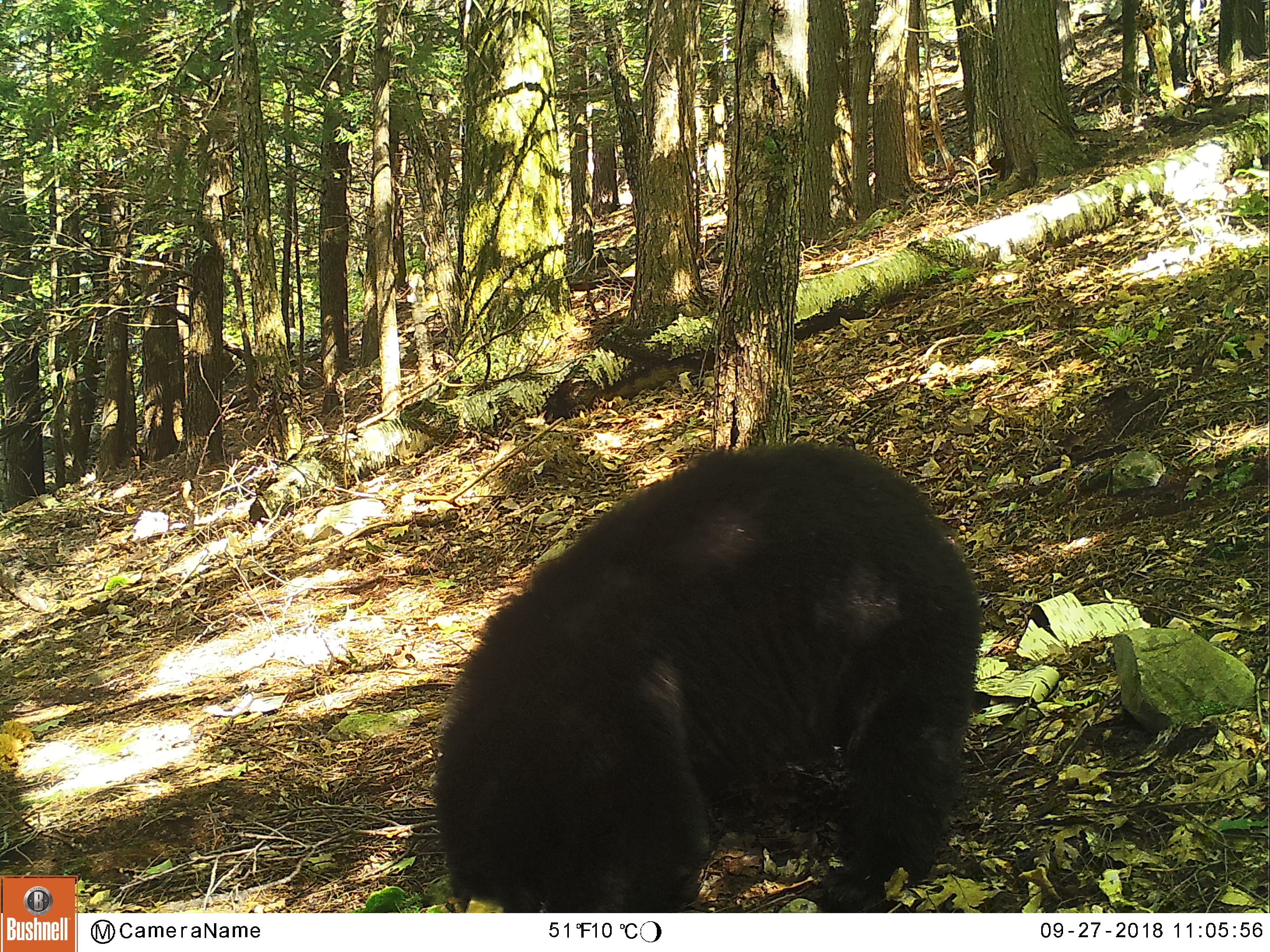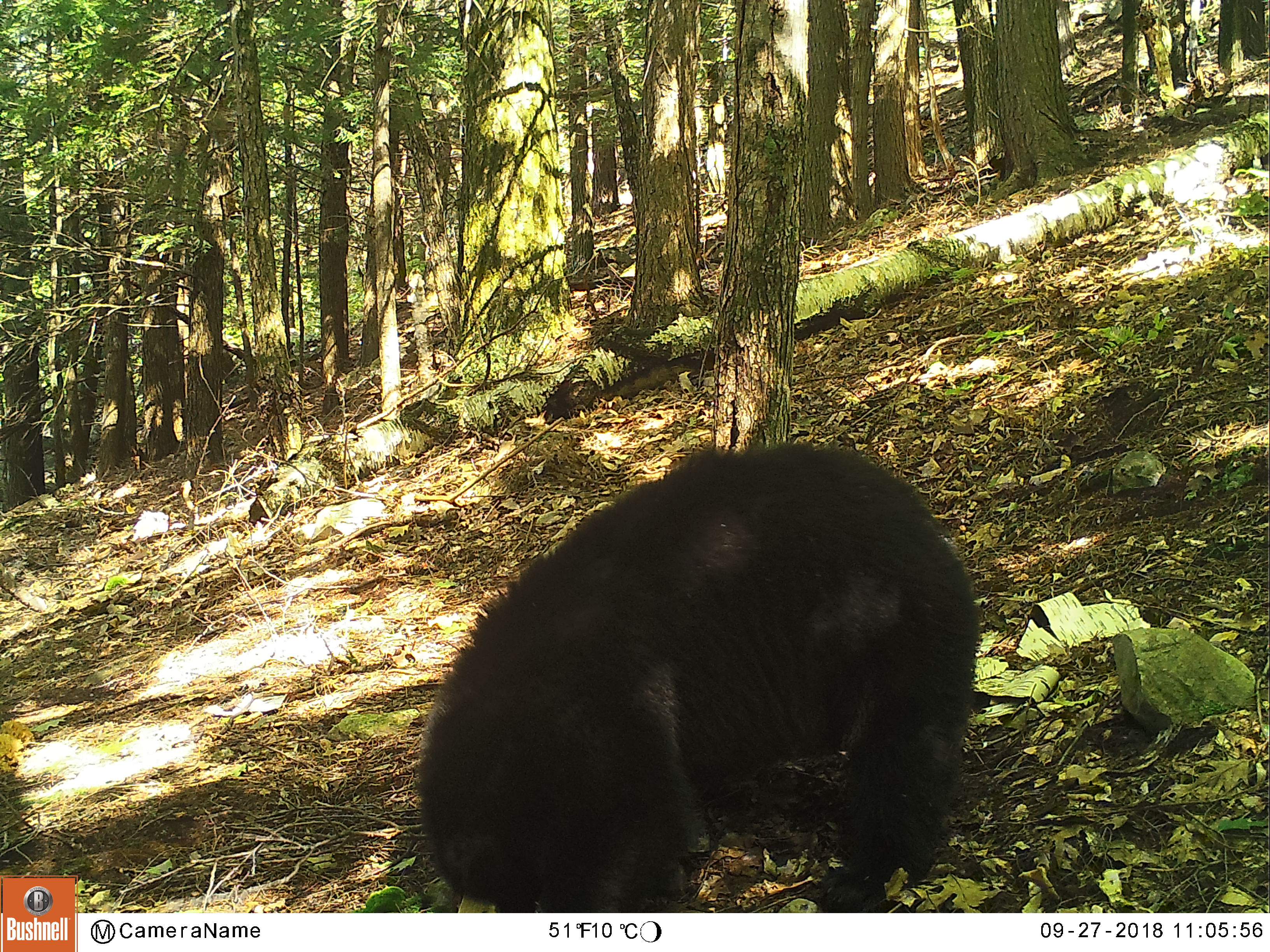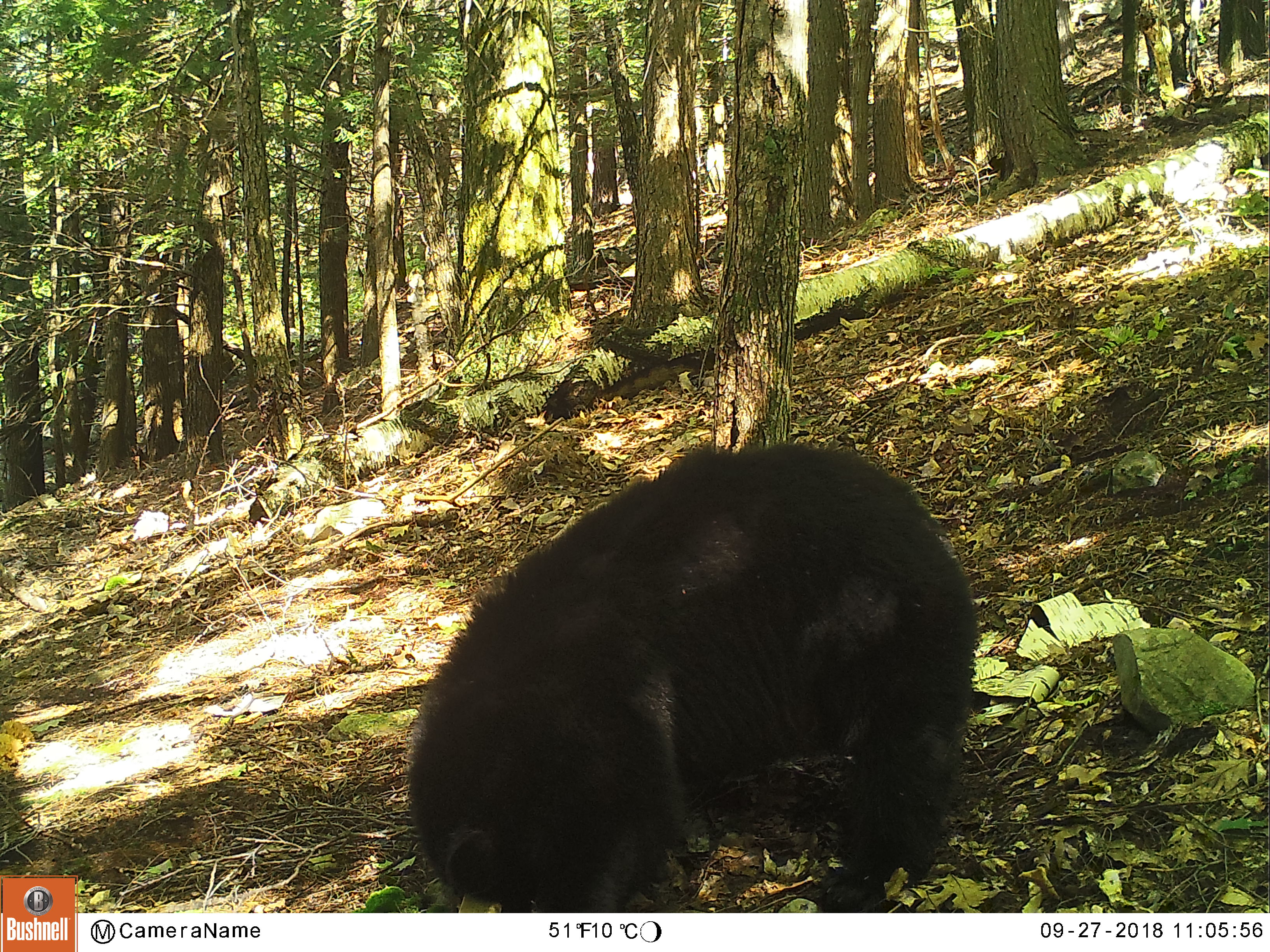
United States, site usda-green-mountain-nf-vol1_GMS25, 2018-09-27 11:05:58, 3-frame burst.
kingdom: Animalia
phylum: Chordata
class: Mammalia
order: Carnivora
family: Ursidae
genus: Ursus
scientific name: Ursus americanus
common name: black bear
Black bear (Ursus americanus).